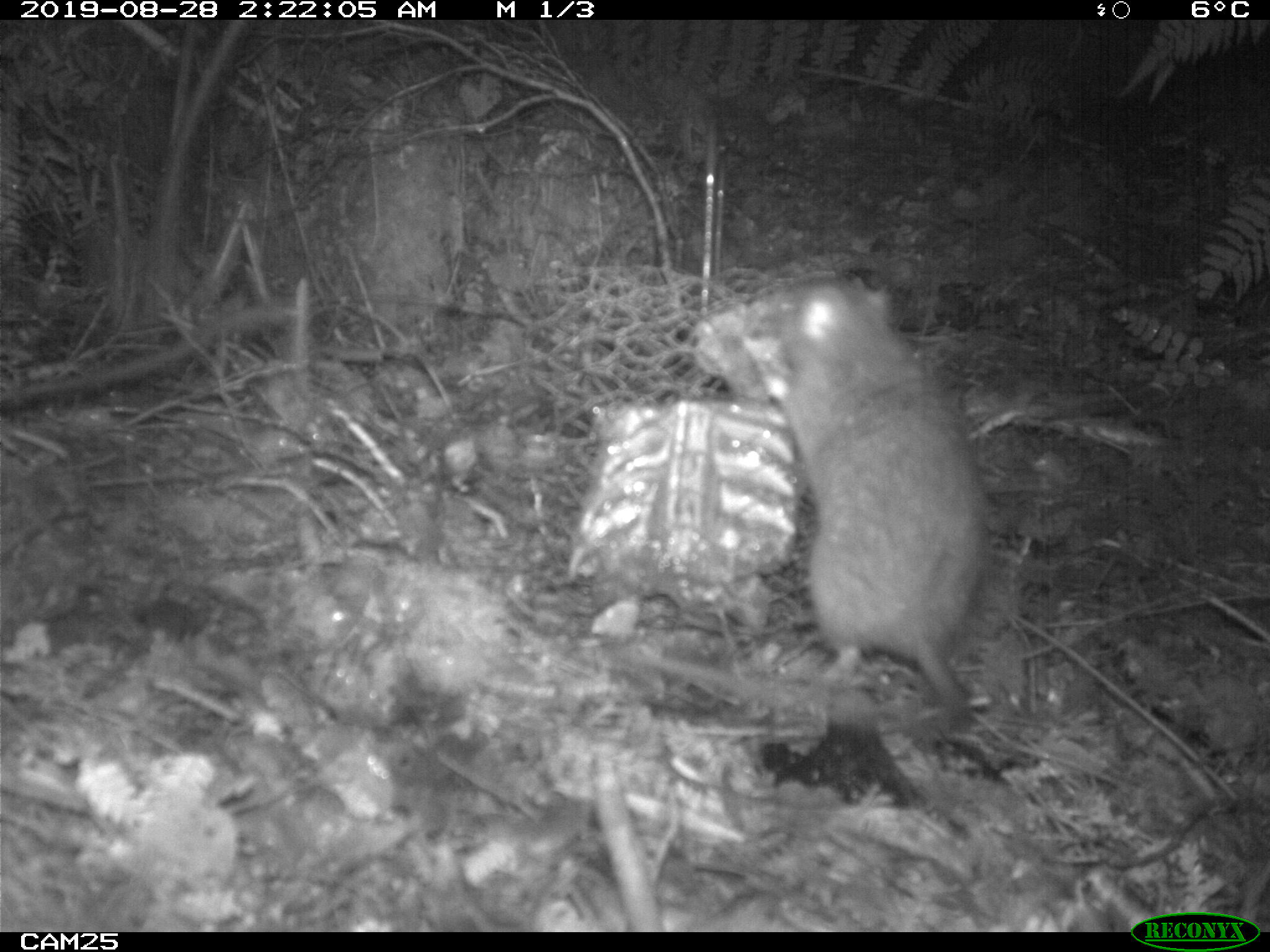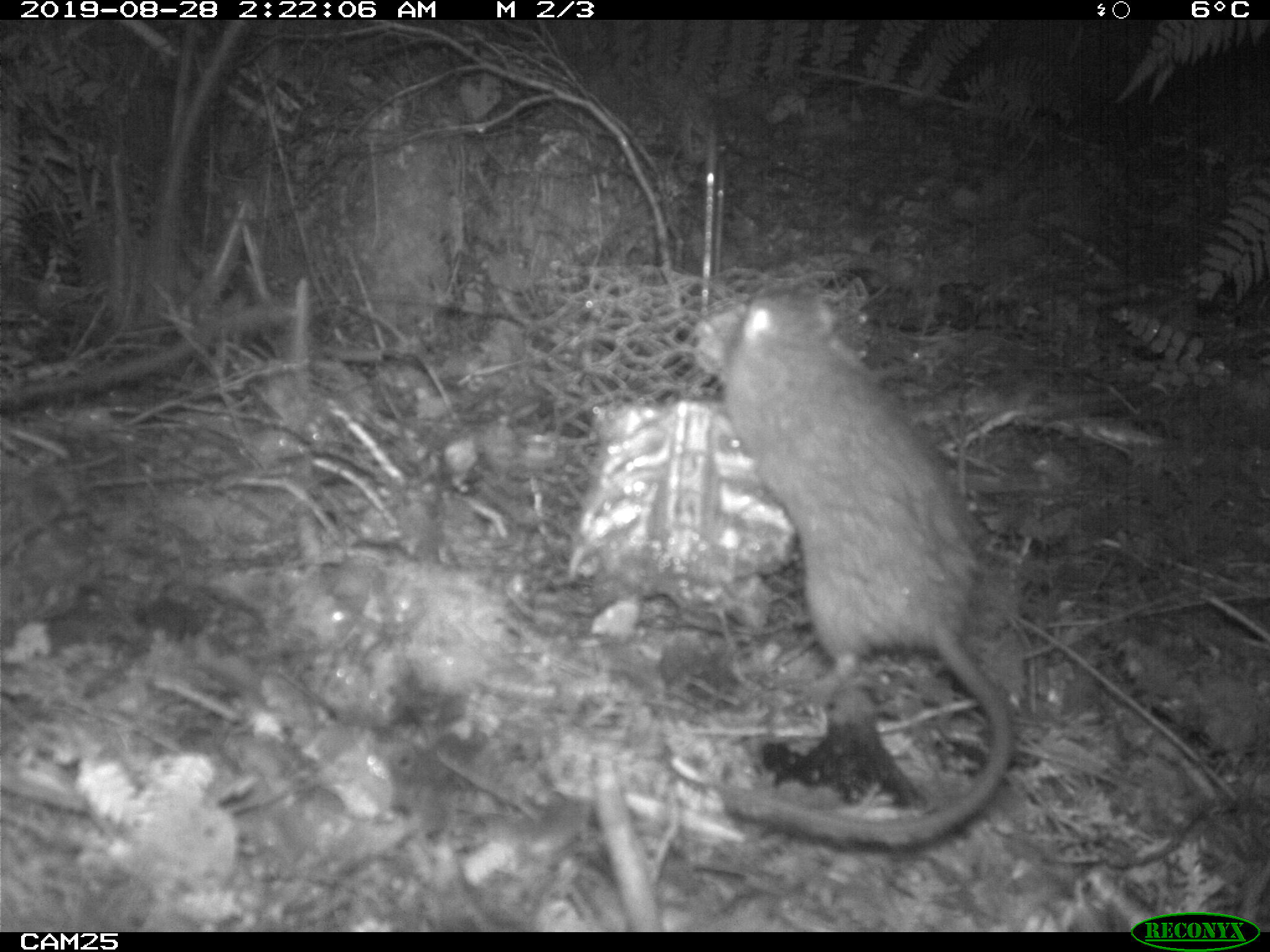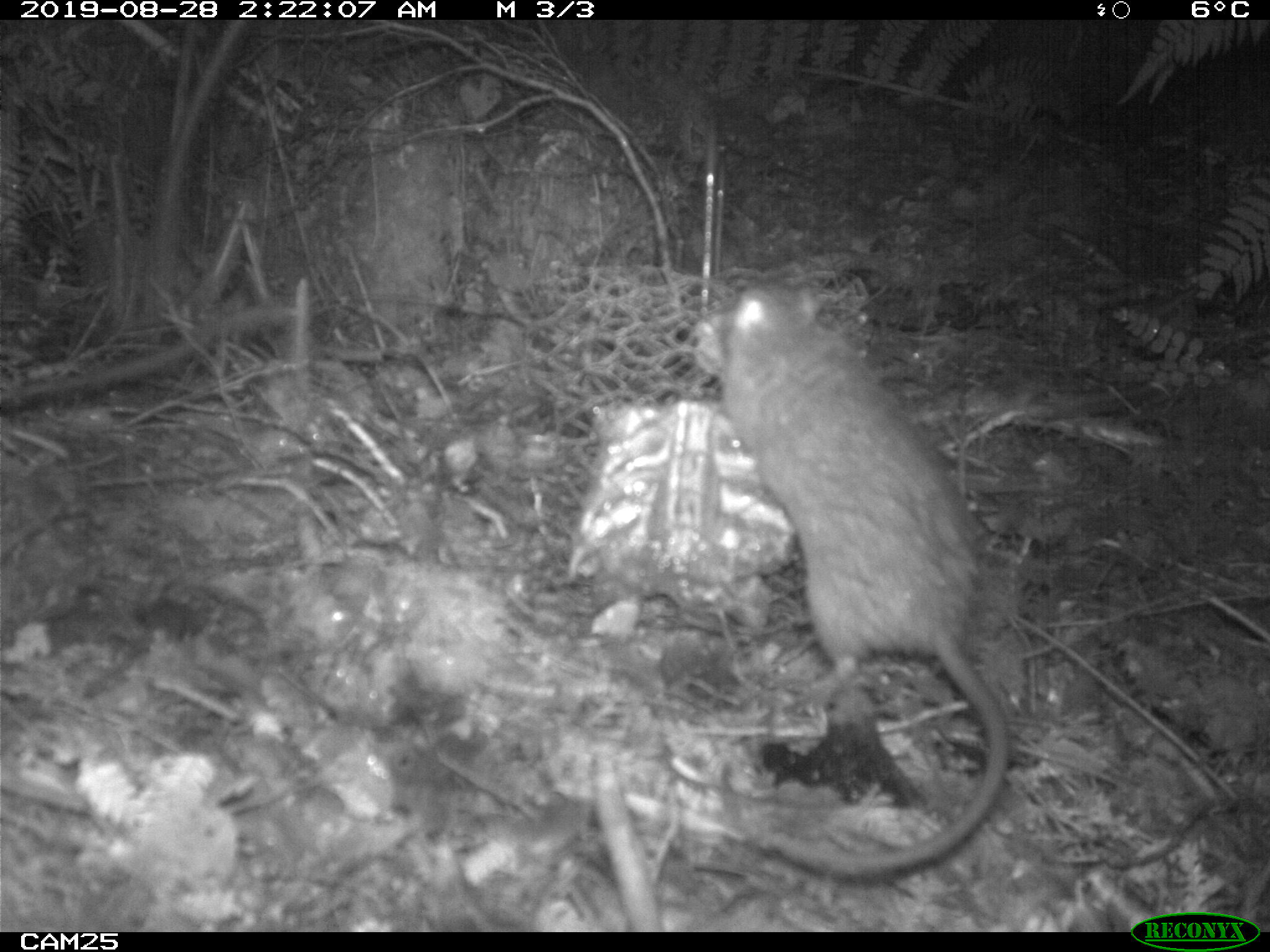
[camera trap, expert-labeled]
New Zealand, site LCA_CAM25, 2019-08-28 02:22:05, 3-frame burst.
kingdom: Animalia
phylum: Chordata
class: Mammalia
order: Rodentia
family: Muridae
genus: Rattus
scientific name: Rattus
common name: rat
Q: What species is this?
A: Rat (Rattus).